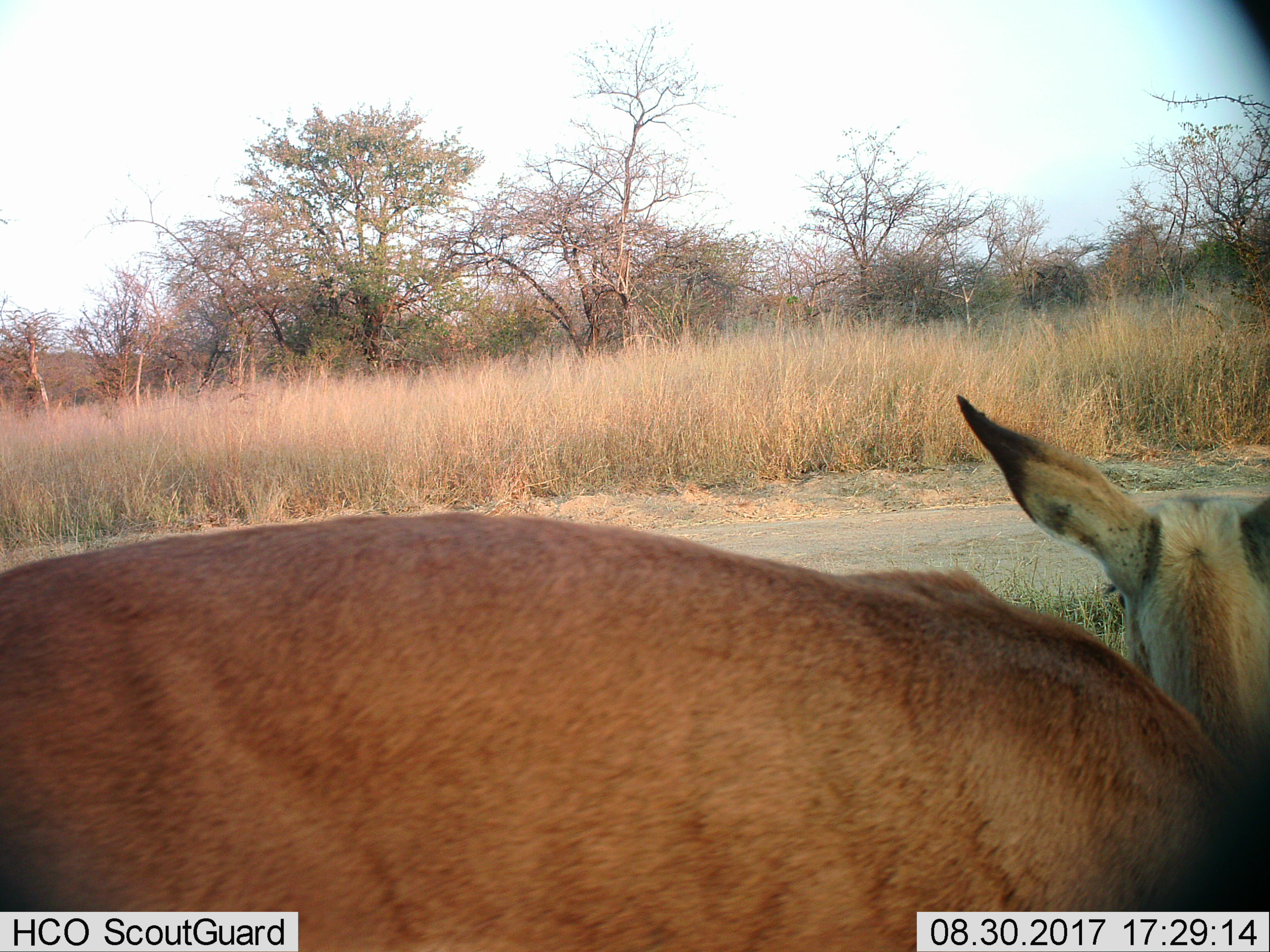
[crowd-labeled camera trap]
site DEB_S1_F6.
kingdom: Animalia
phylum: Chordata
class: Mammalia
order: Artiodactyla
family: Bovidae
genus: Aepyceros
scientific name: Aepyceros melampus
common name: impala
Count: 1.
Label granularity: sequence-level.